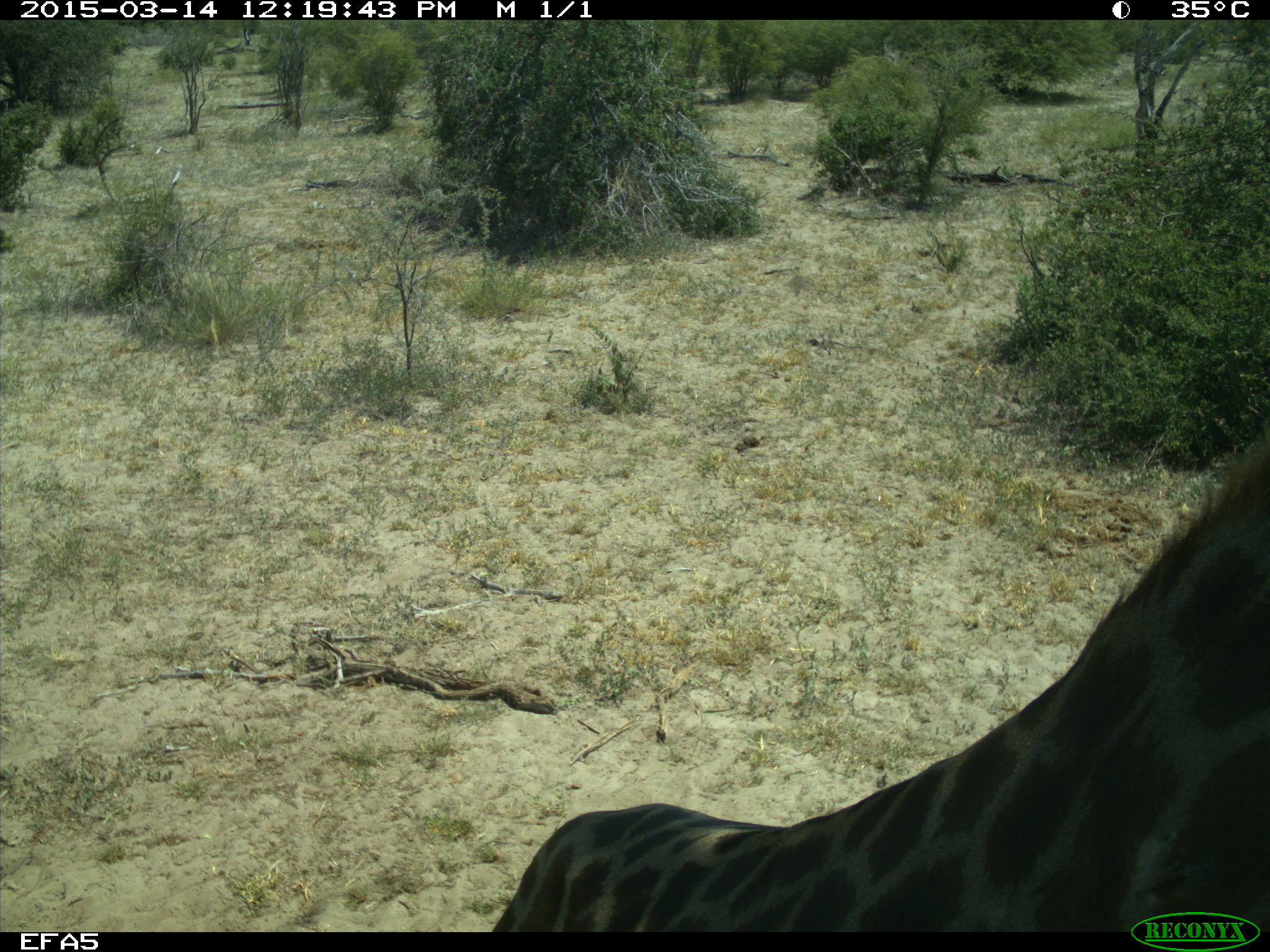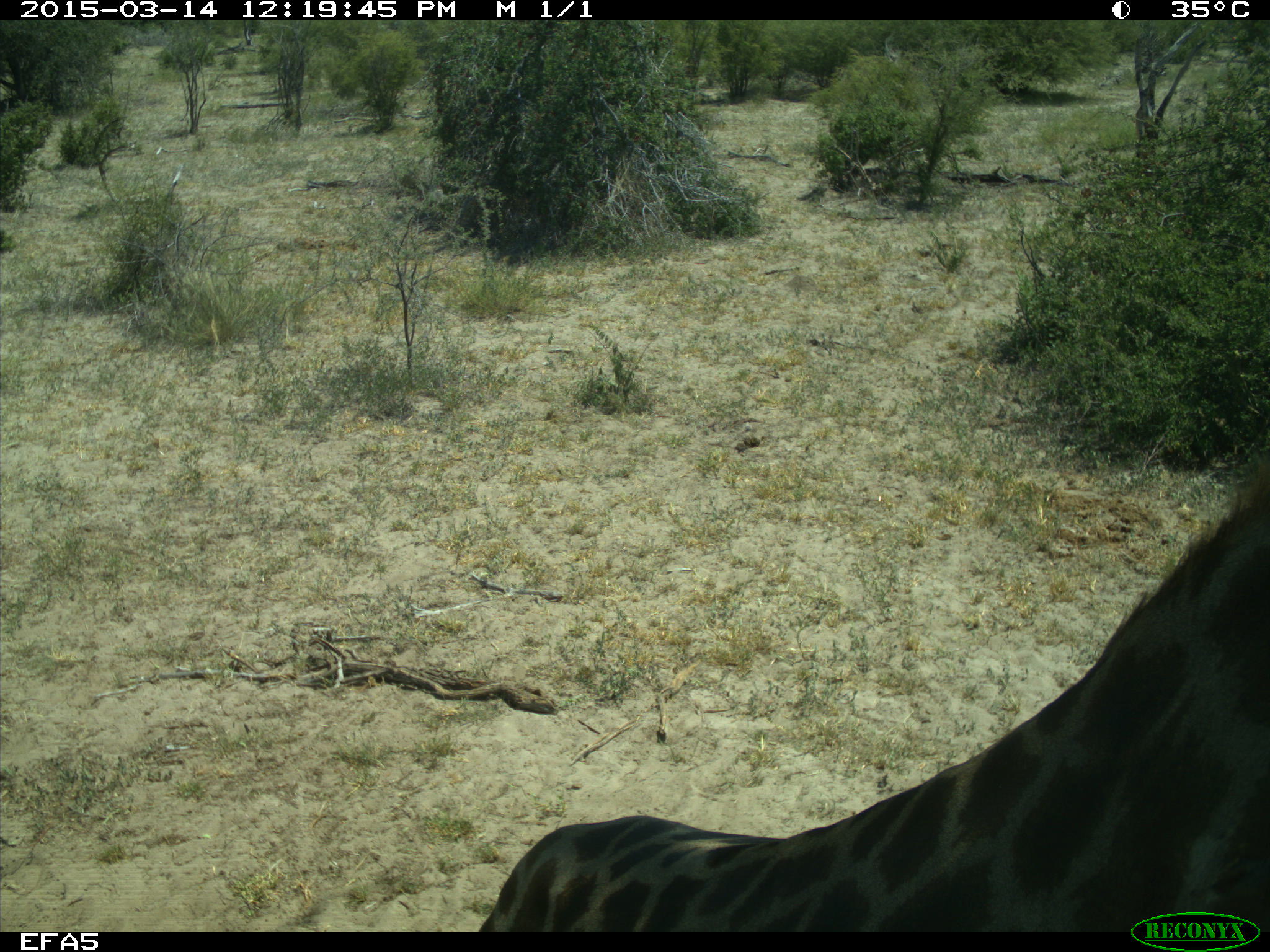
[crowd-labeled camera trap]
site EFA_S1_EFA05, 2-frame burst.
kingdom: Animalia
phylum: Chordata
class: Mammalia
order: Artiodactyla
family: Giraffidae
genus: Giraffa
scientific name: Giraffa camelopardalis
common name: giraffe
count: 1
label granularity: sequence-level